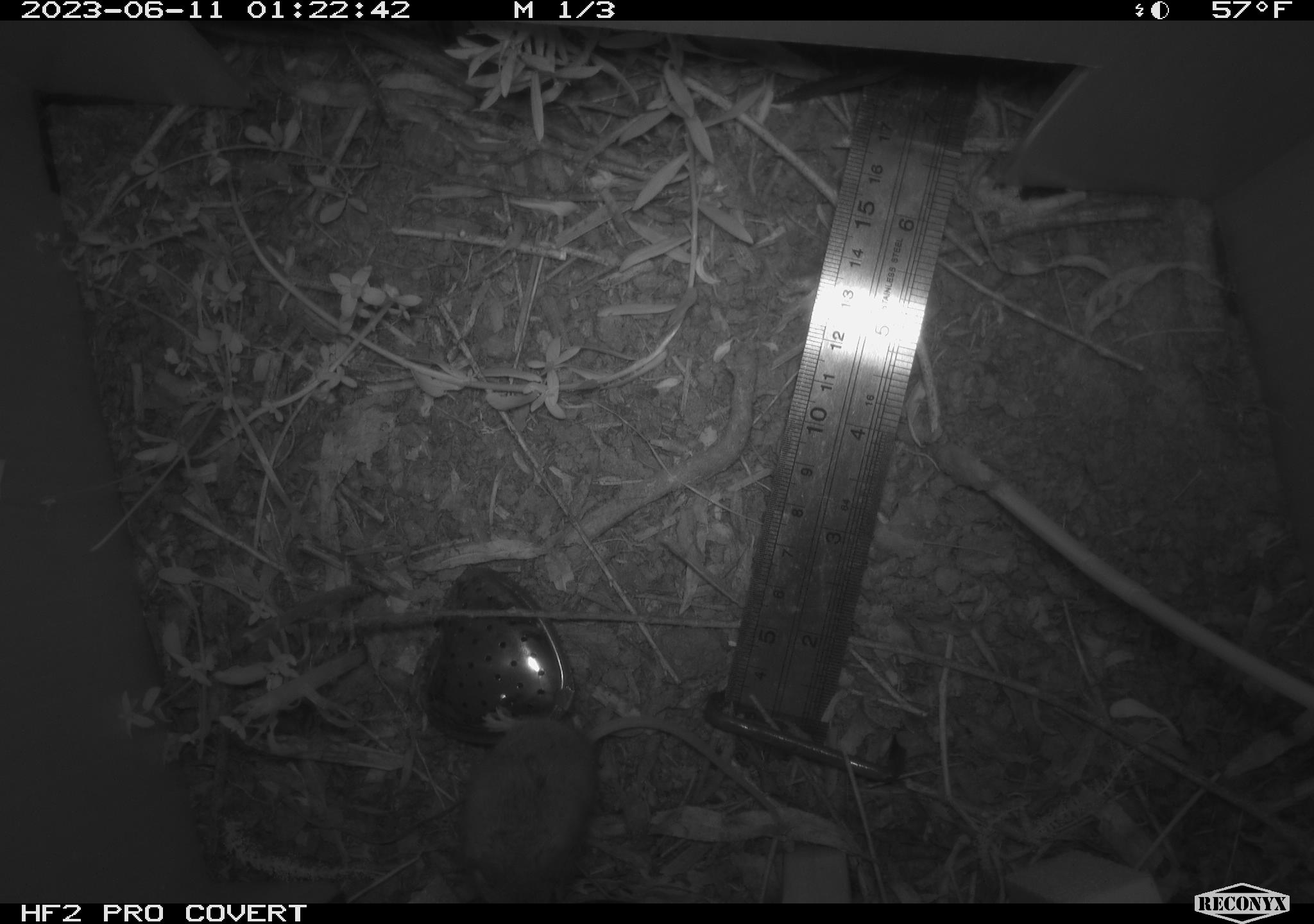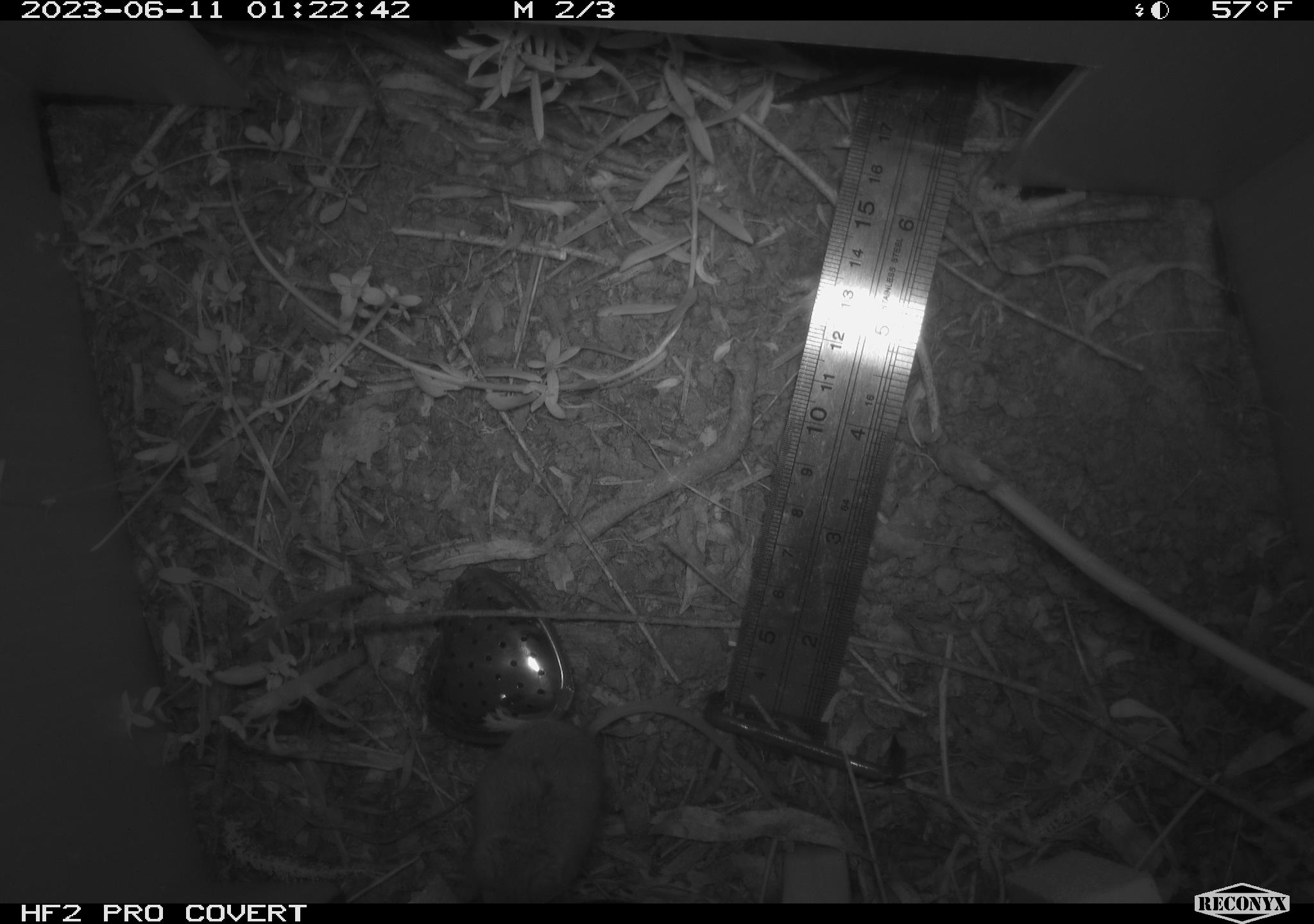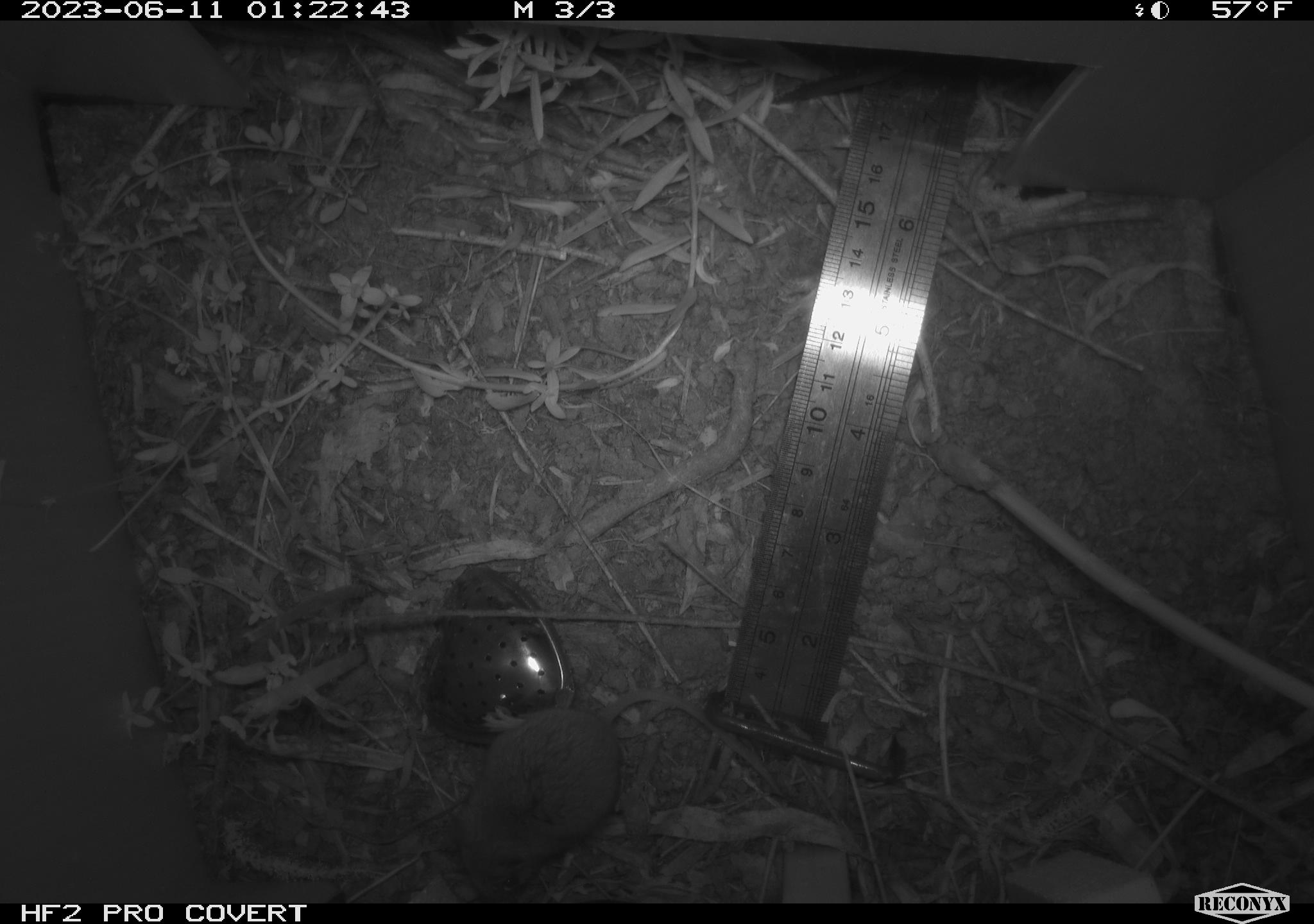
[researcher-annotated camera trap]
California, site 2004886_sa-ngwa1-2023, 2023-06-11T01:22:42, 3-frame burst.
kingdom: Animalia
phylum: Chordata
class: Mammalia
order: Rodentia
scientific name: Rodentia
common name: mouse species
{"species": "mouse species (Rodentia)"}